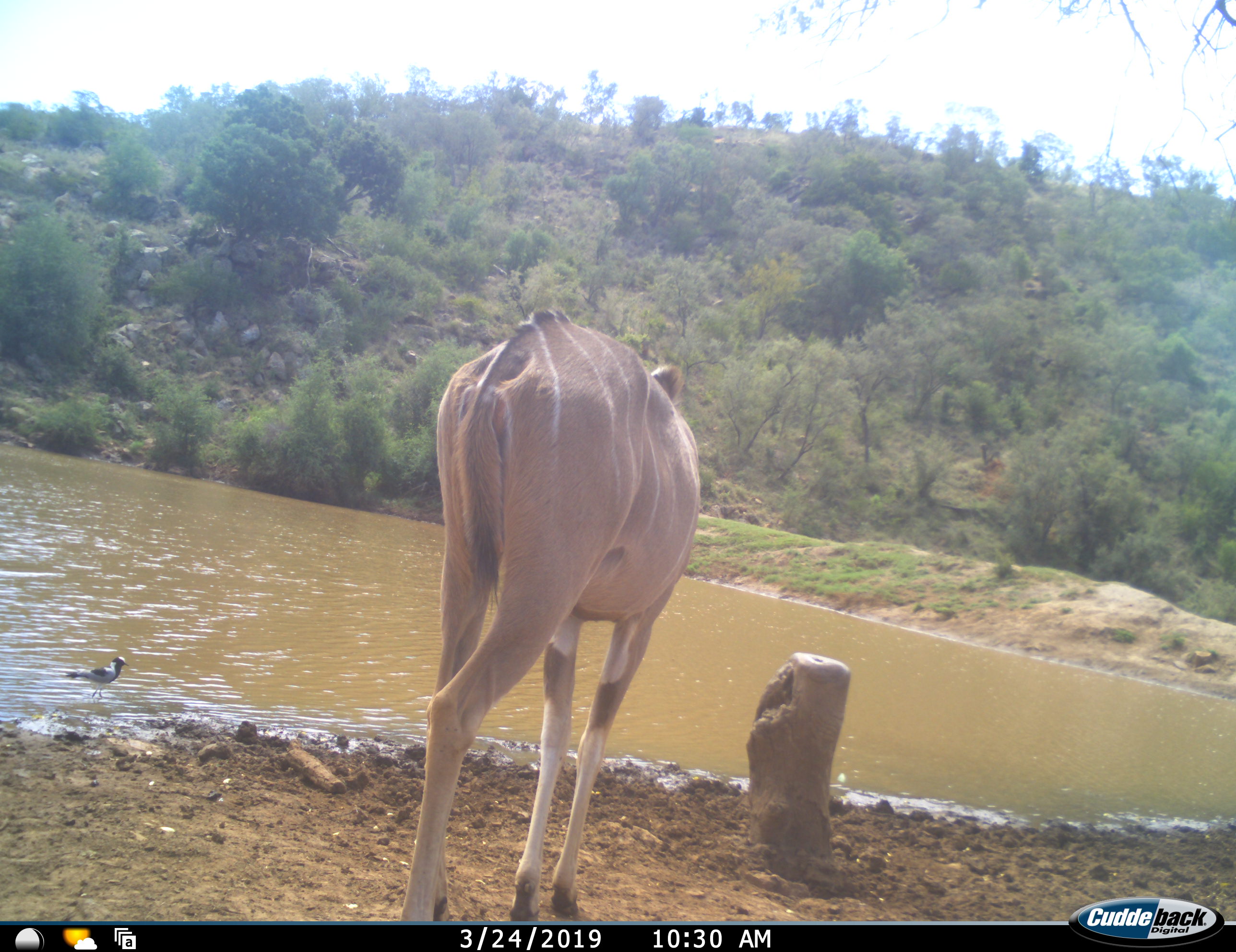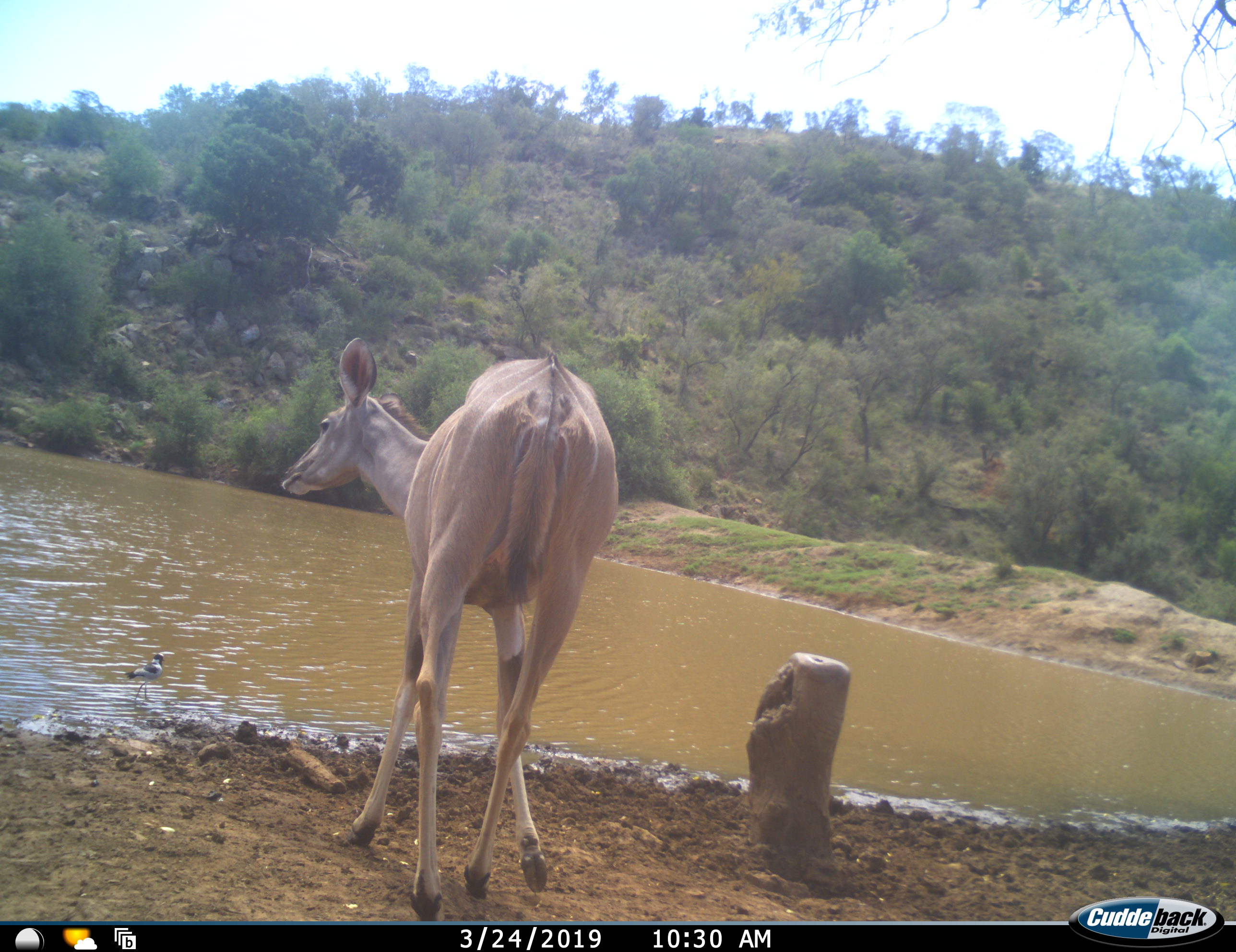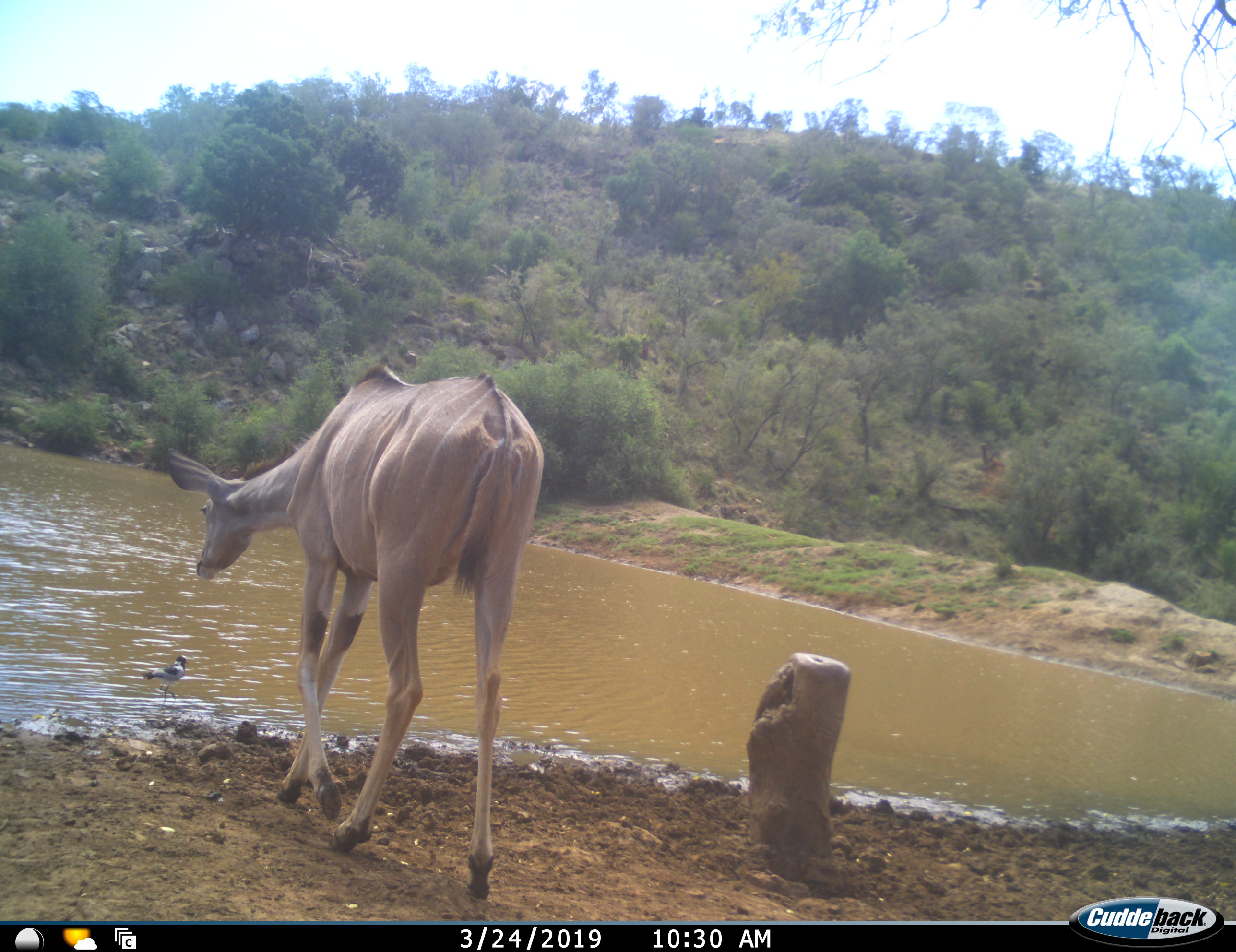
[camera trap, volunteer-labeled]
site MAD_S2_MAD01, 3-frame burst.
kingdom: Animalia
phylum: Chordata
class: Mammalia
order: Artiodactyla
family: Bovidae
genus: Tragelaphus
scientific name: Tragelaphus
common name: kudu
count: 1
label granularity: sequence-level